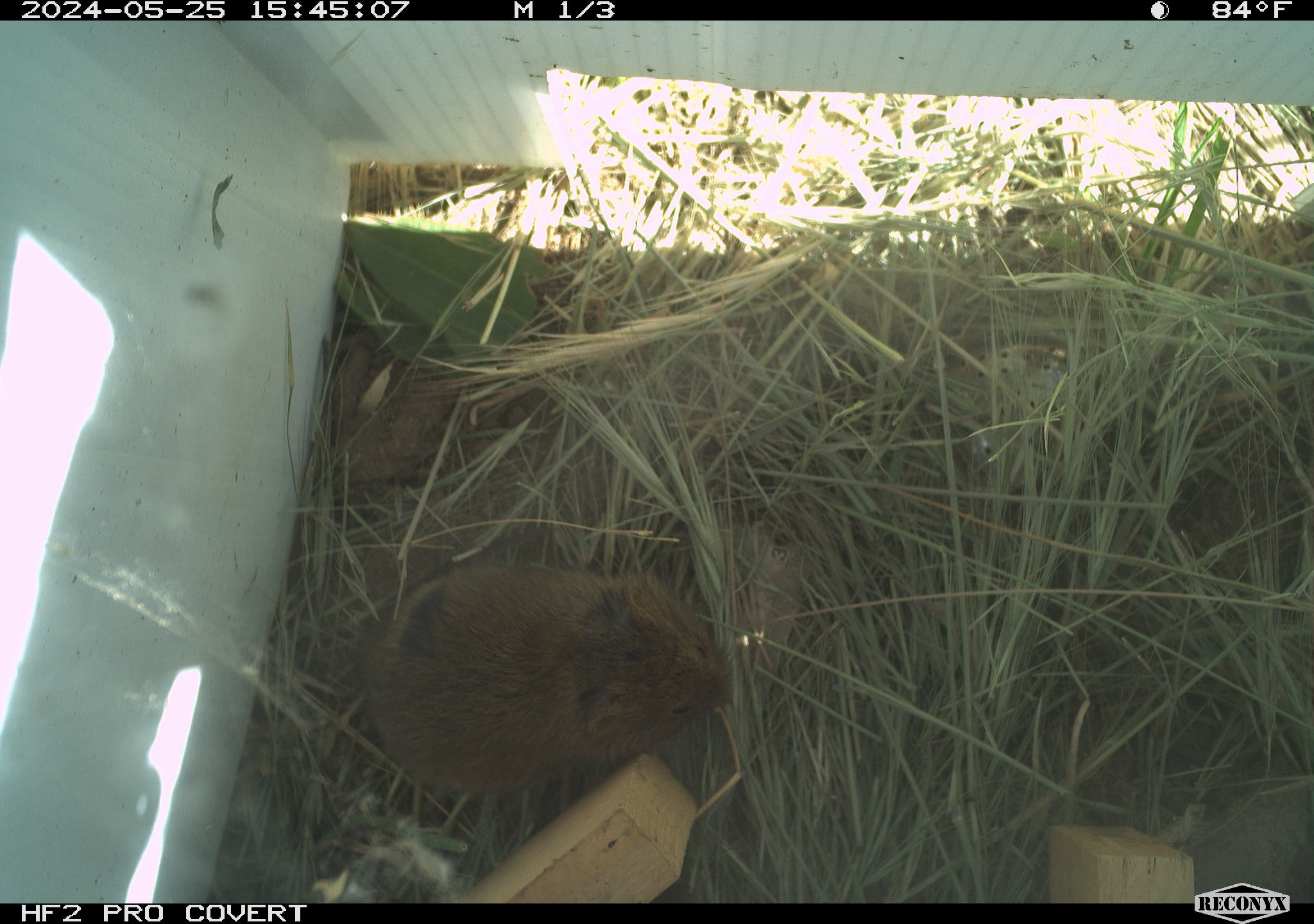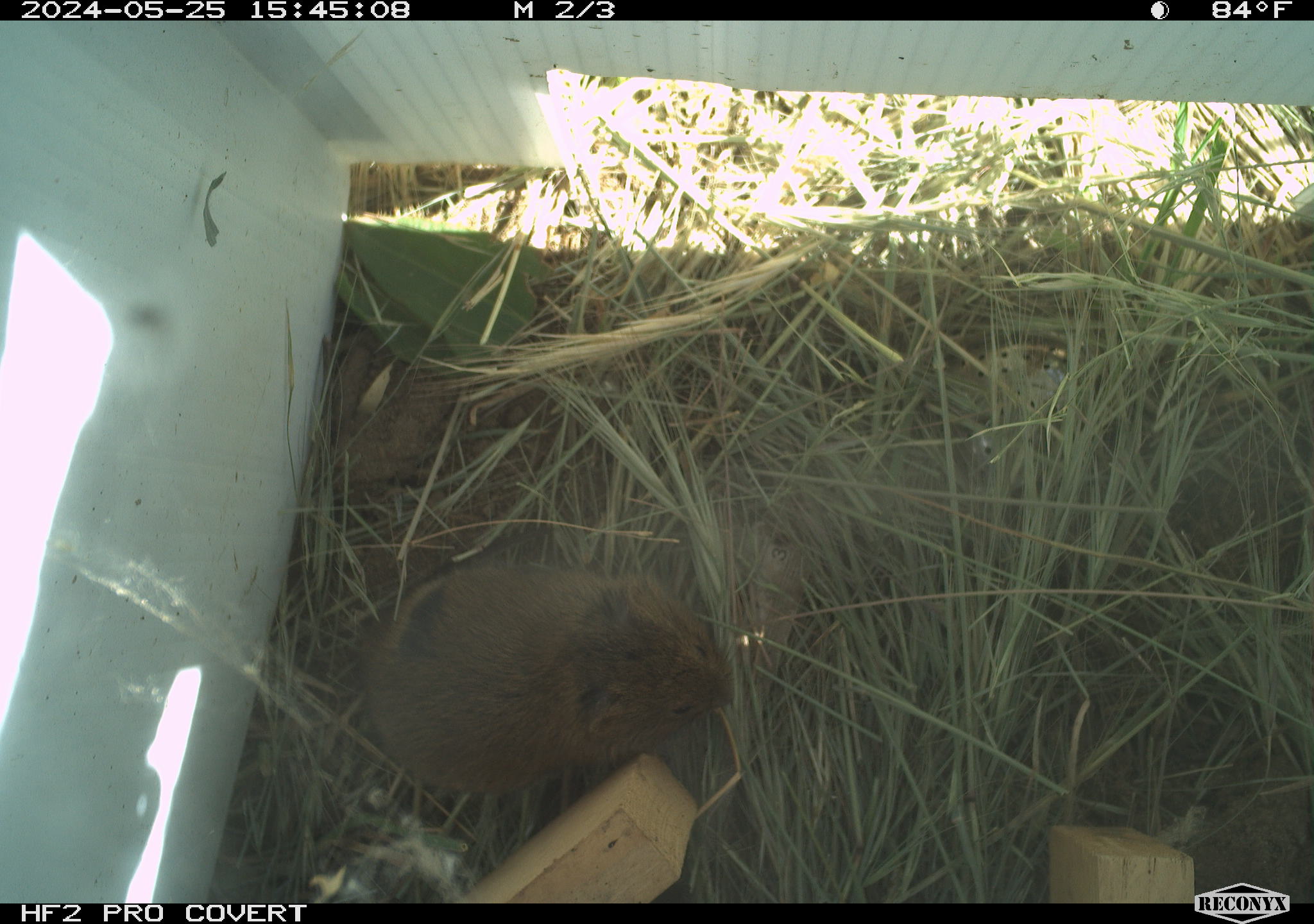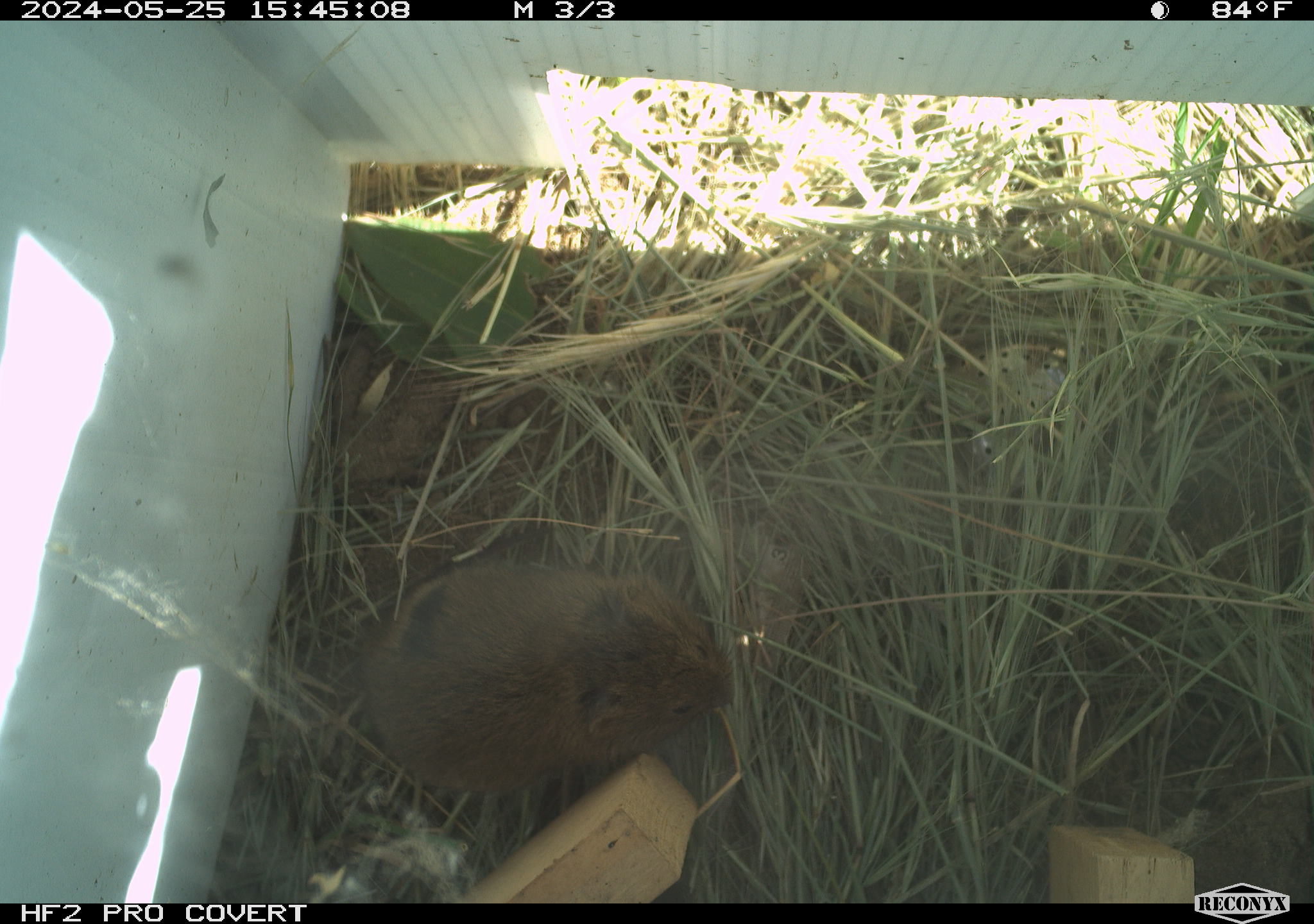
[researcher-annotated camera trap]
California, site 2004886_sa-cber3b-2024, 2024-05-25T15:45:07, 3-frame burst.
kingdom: Animalia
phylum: Chordata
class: Mammalia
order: Rodentia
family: Cricetidae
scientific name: Arvicolinae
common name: voles, lemmings, and muskrats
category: arvicolinae subfamily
Arvicolinae subfamily (voles, lemmings, and muskrats) (Arvicolinae).